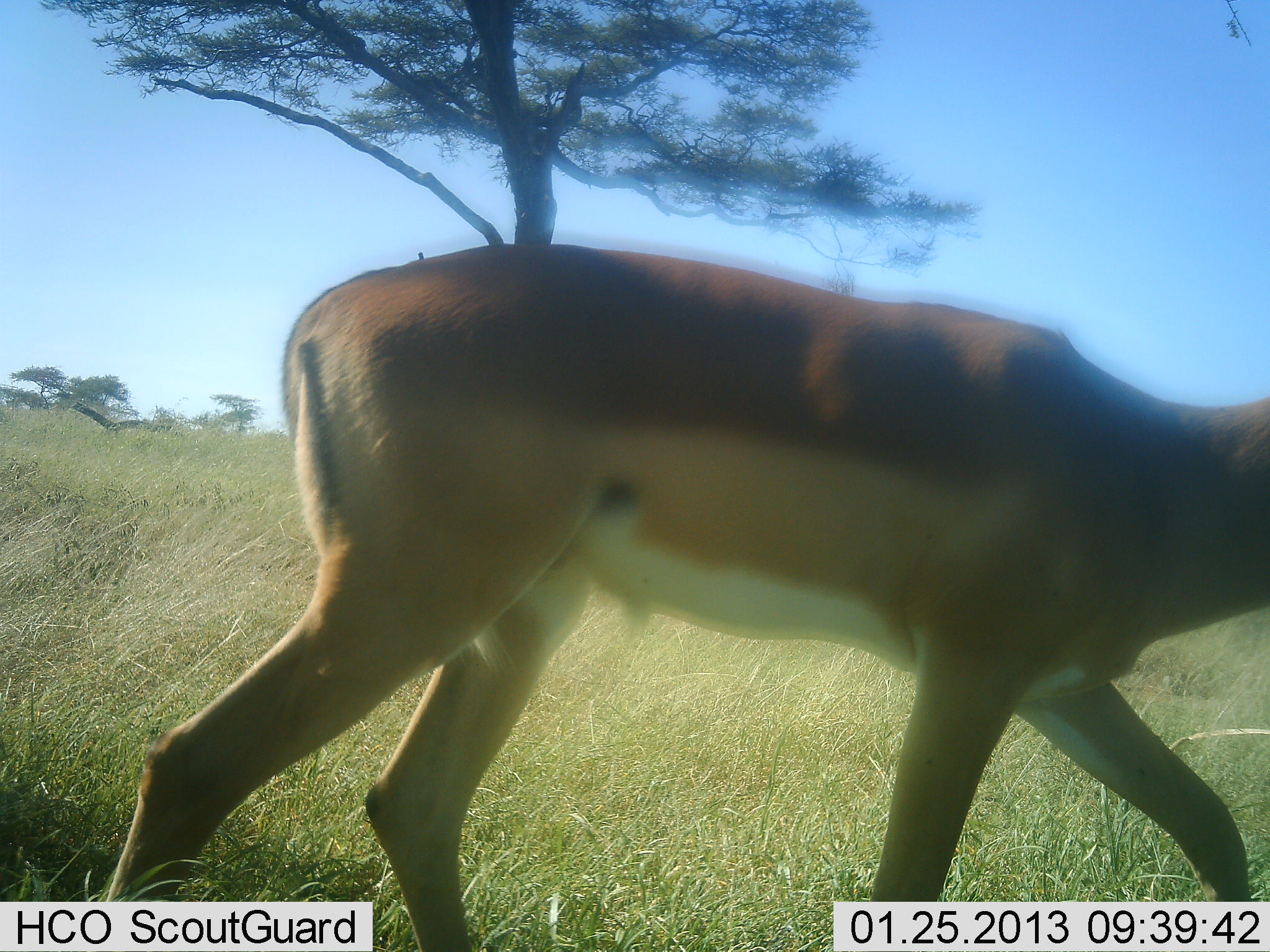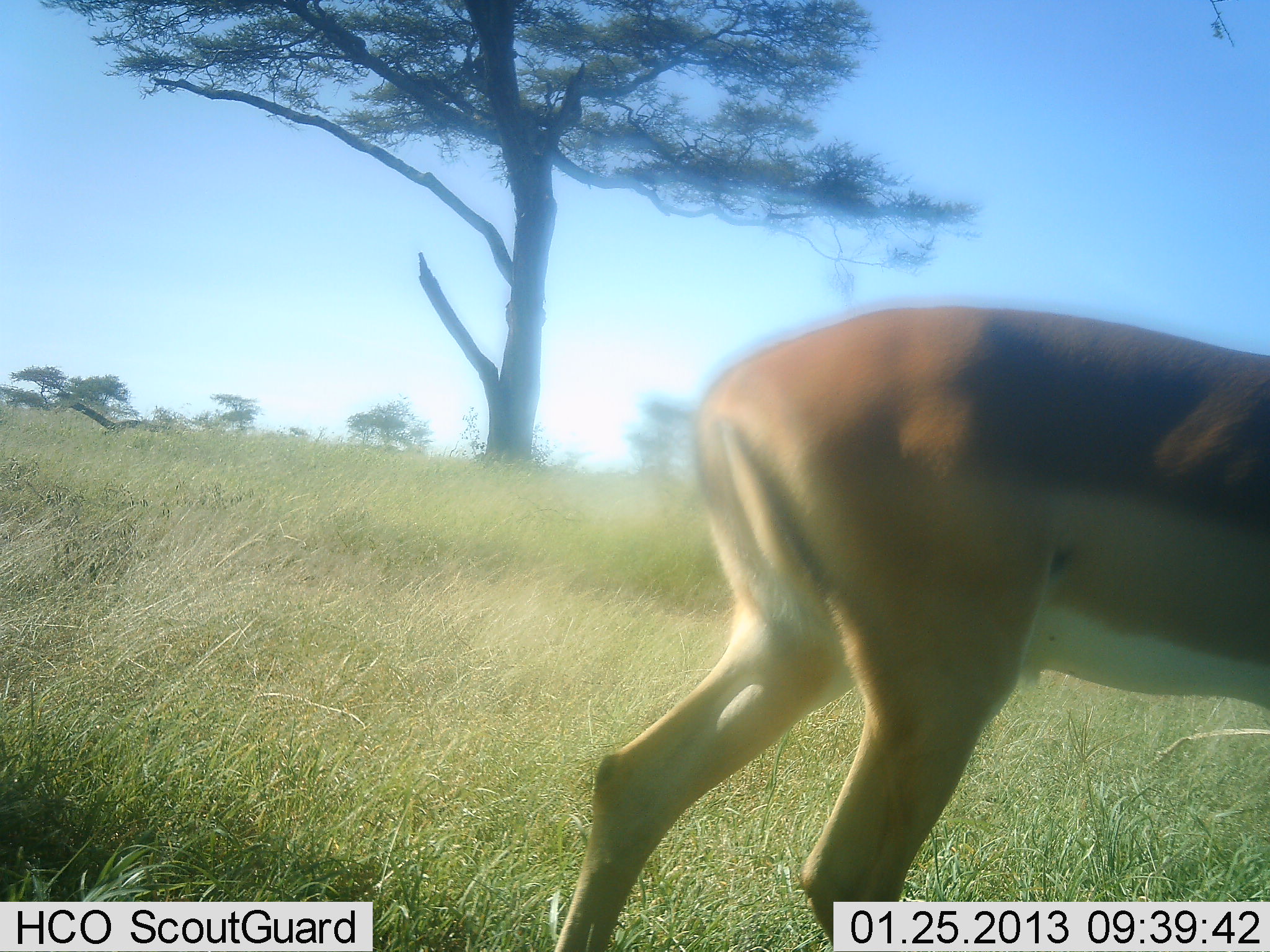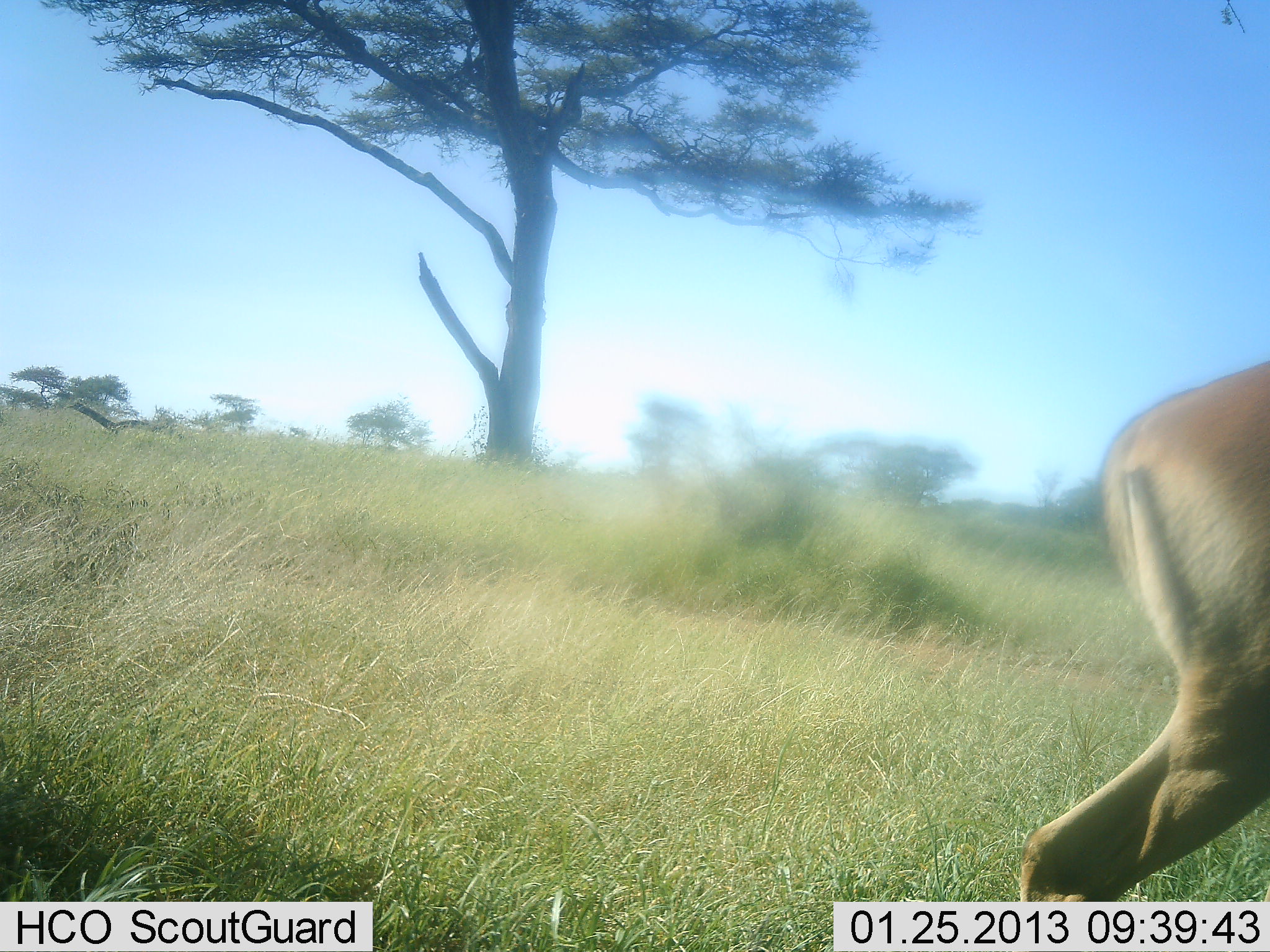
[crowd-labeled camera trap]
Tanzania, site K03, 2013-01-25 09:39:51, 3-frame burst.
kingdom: Animalia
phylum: Chordata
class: Mammalia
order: Artiodactyla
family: Bovidae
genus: Nanger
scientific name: Nanger granti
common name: grant's gazelle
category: gazellegrants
Gazellegrants (grant's gazelle) (Nanger granti), count 1. Behavior (volunteer vote fractions): standing 0%, resting 0%, moving 100%, interacting 0%. Young present (vote fraction): 0%. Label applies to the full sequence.